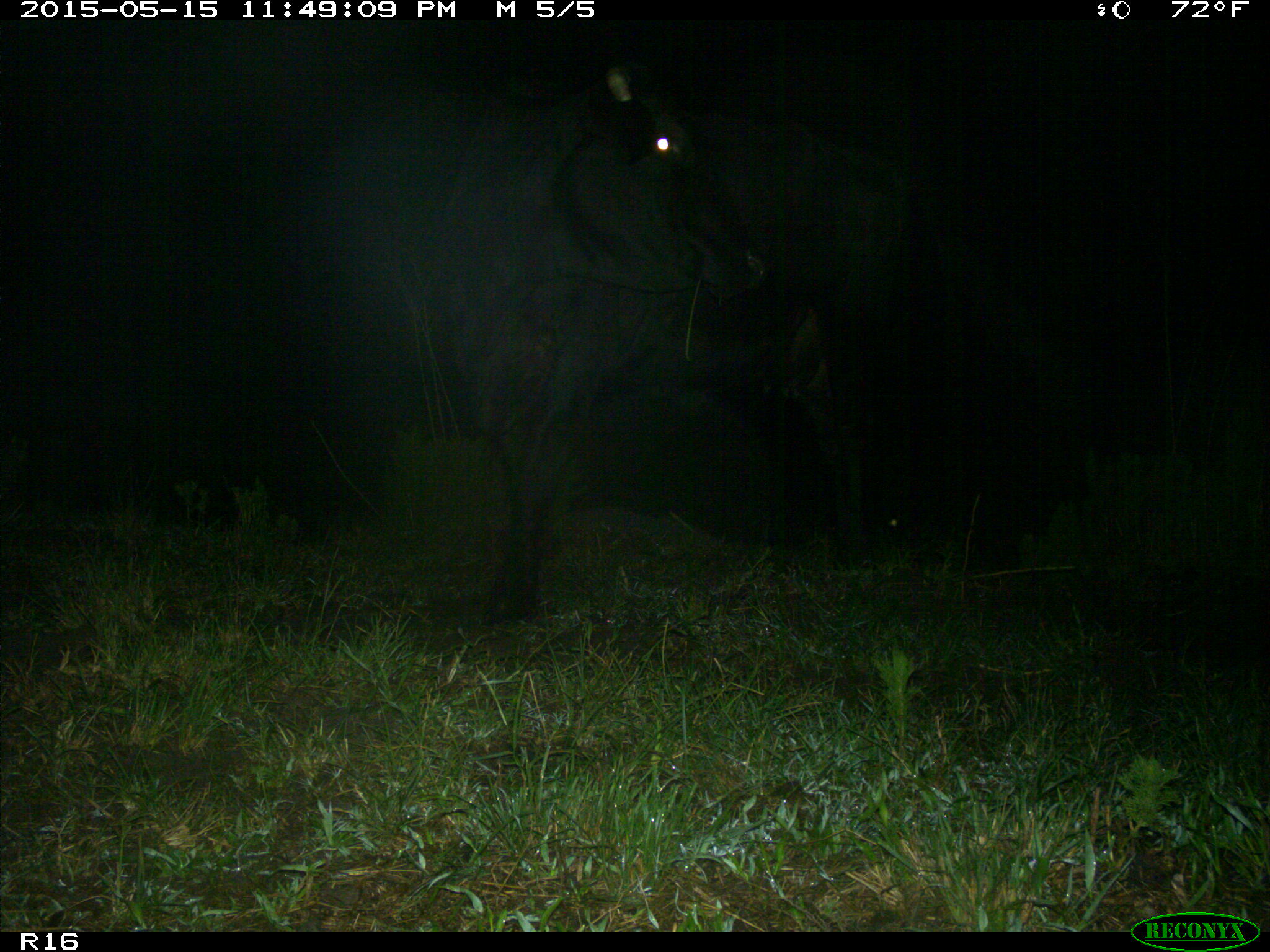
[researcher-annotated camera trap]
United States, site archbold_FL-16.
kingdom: Animalia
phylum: Chordata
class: Mammalia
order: Artiodactyla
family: Bovidae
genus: Bos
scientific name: Bos taurus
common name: domestic cow